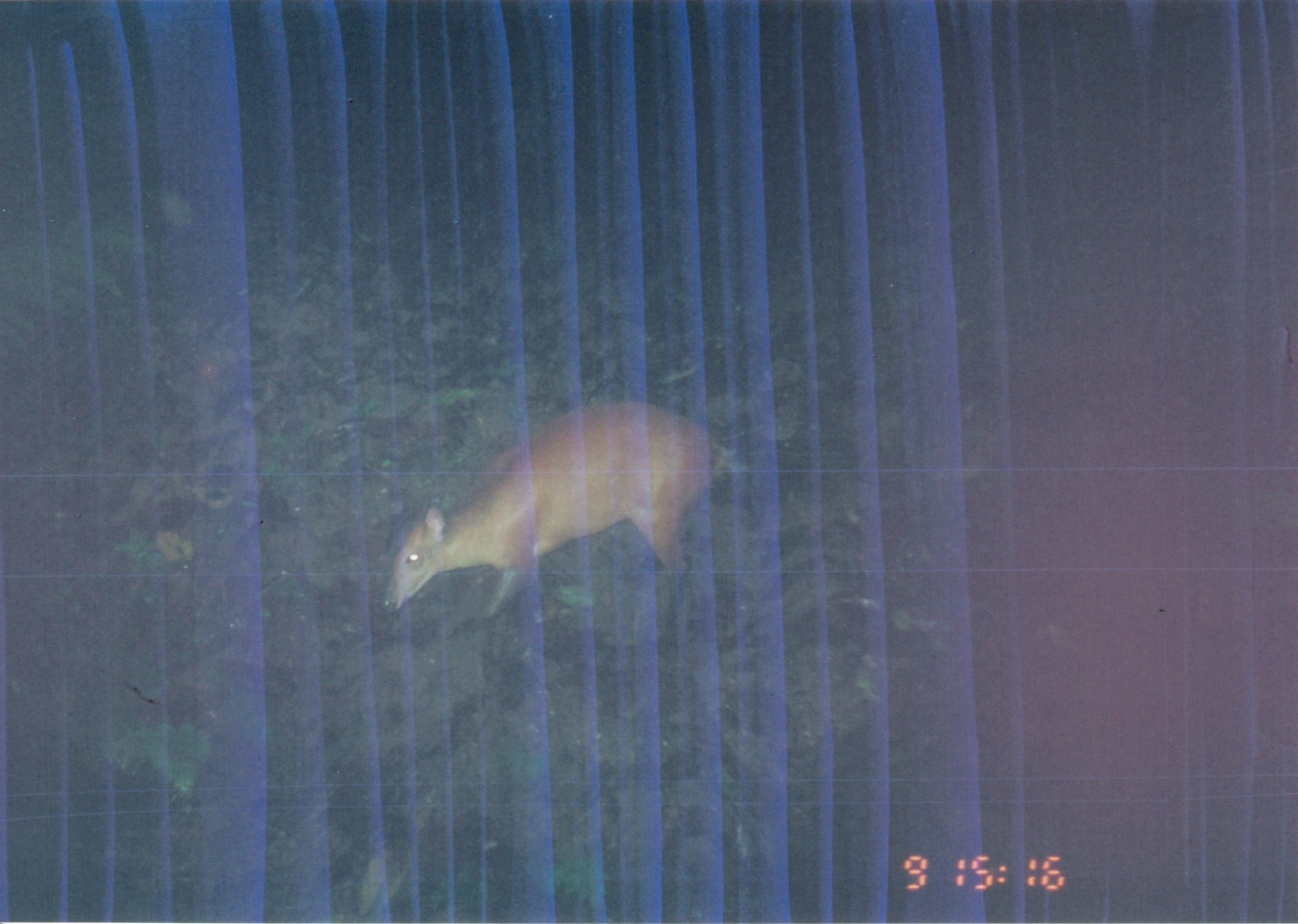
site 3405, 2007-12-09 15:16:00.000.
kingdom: Animalia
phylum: Chordata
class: Mammalia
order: Artiodactyla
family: Bovidae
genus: Cephalophus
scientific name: Cephalophus harveyi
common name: harvey's duiker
Cephalophus harveyi (harvey's duiker), count 1.